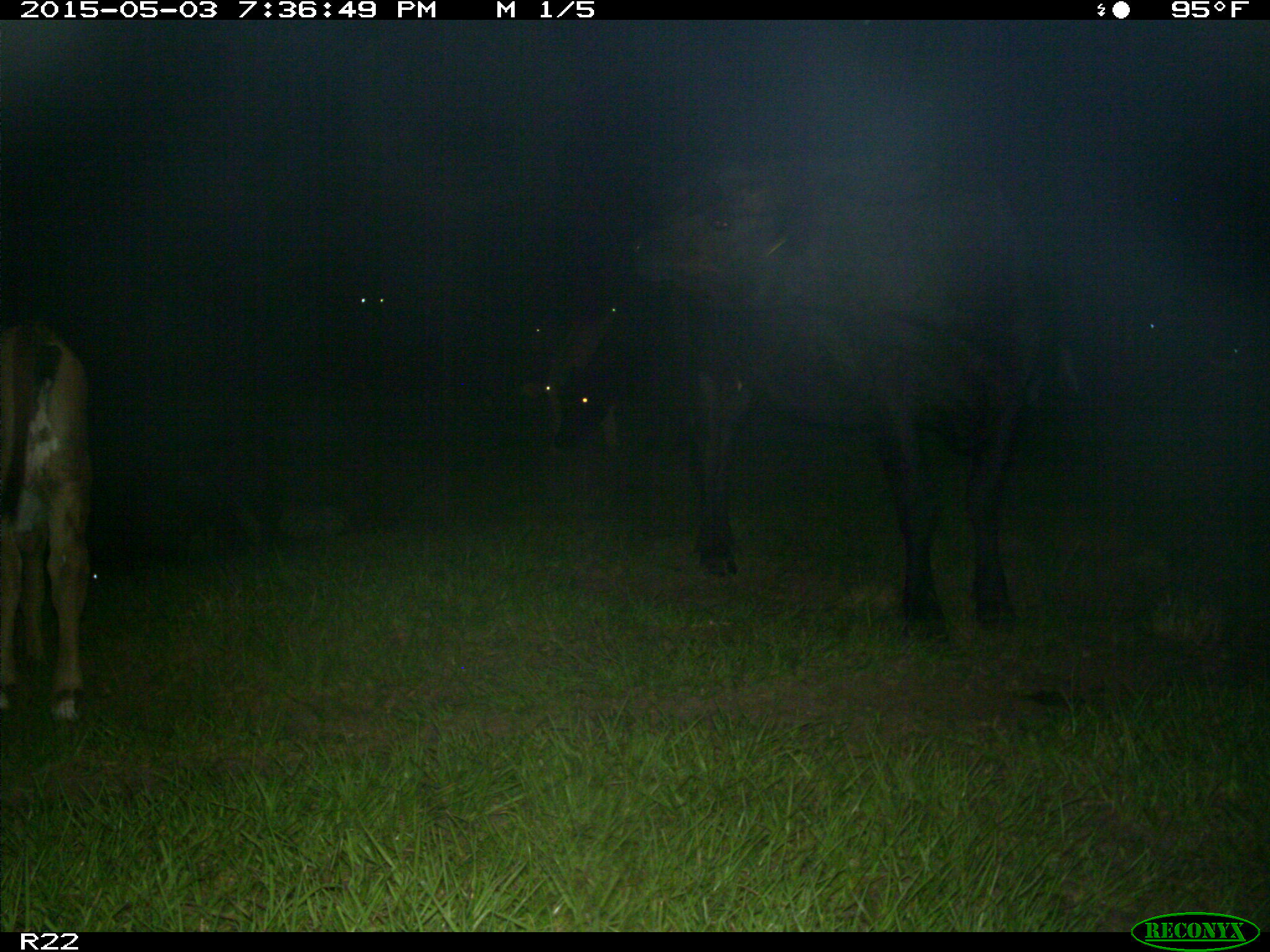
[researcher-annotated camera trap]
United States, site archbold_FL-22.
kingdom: Animalia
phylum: Chordata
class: Mammalia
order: Artiodactyla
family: Bovidae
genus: Bos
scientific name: Bos taurus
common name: domestic cow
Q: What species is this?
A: Bos taurus (domestic cow).